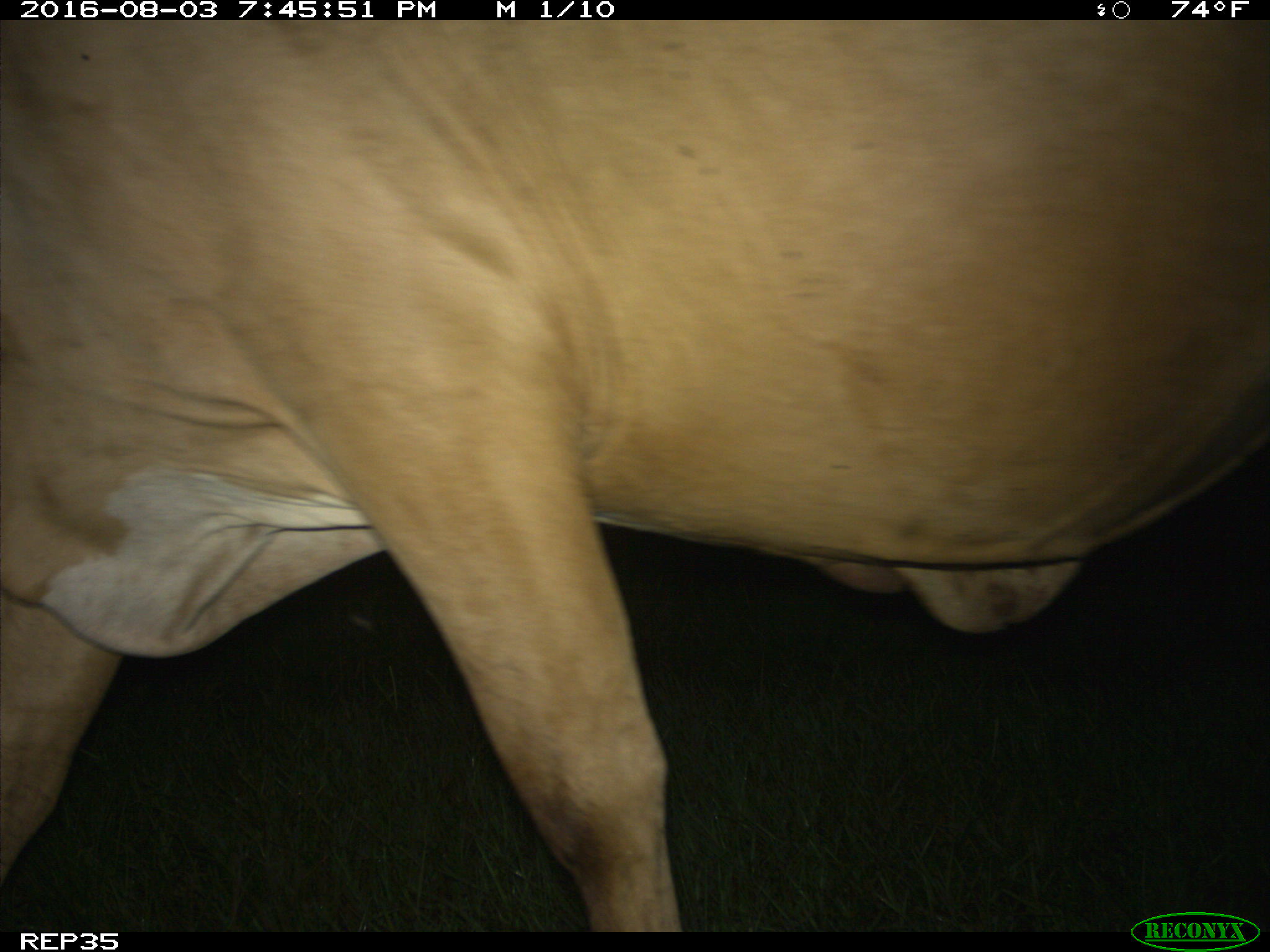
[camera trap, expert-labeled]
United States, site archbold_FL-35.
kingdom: Animalia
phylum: Chordata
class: Mammalia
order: Artiodactyla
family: Bovidae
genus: Bos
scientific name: Bos taurus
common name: domestic cow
Bos taurus (domestic cow).